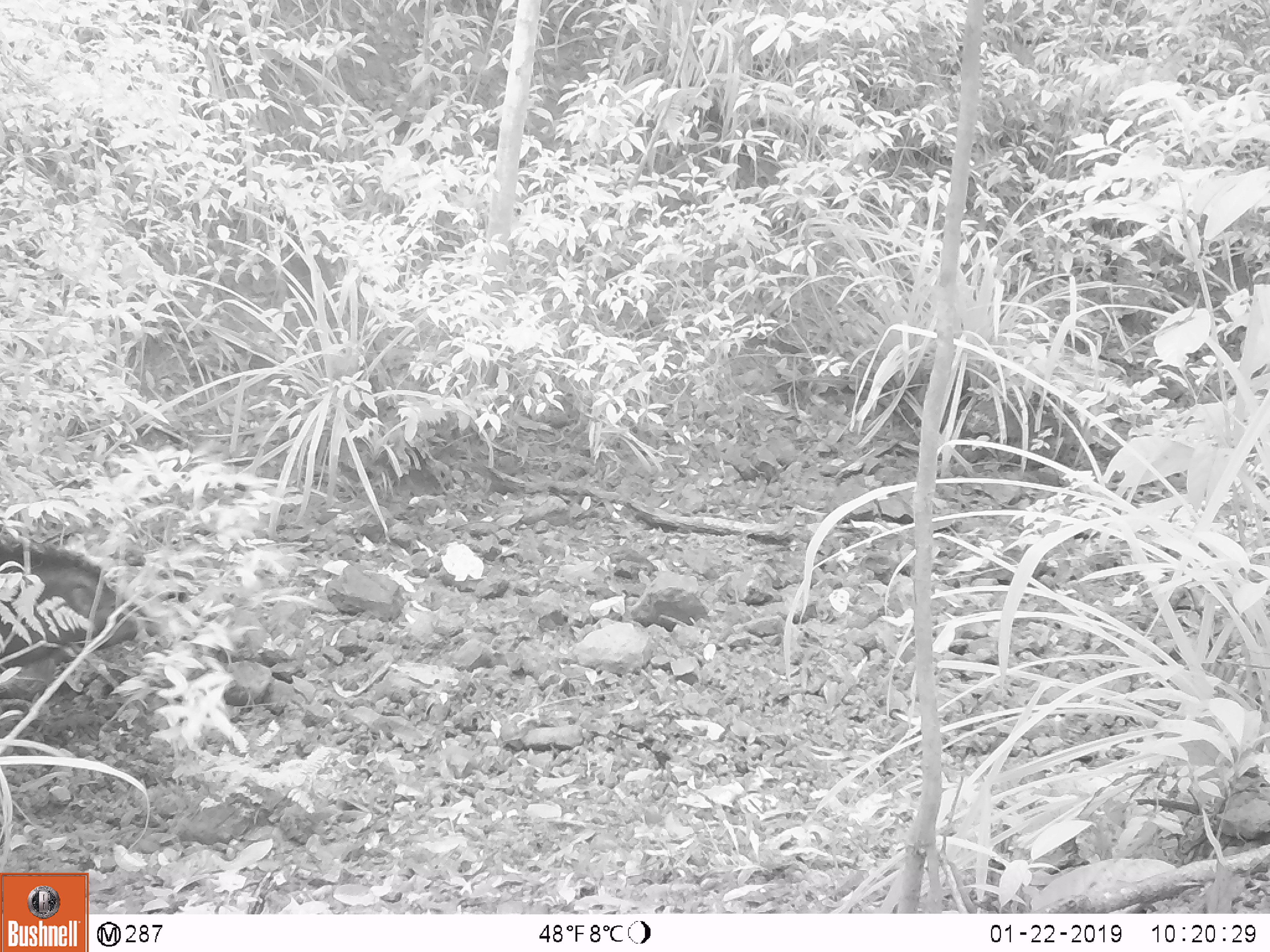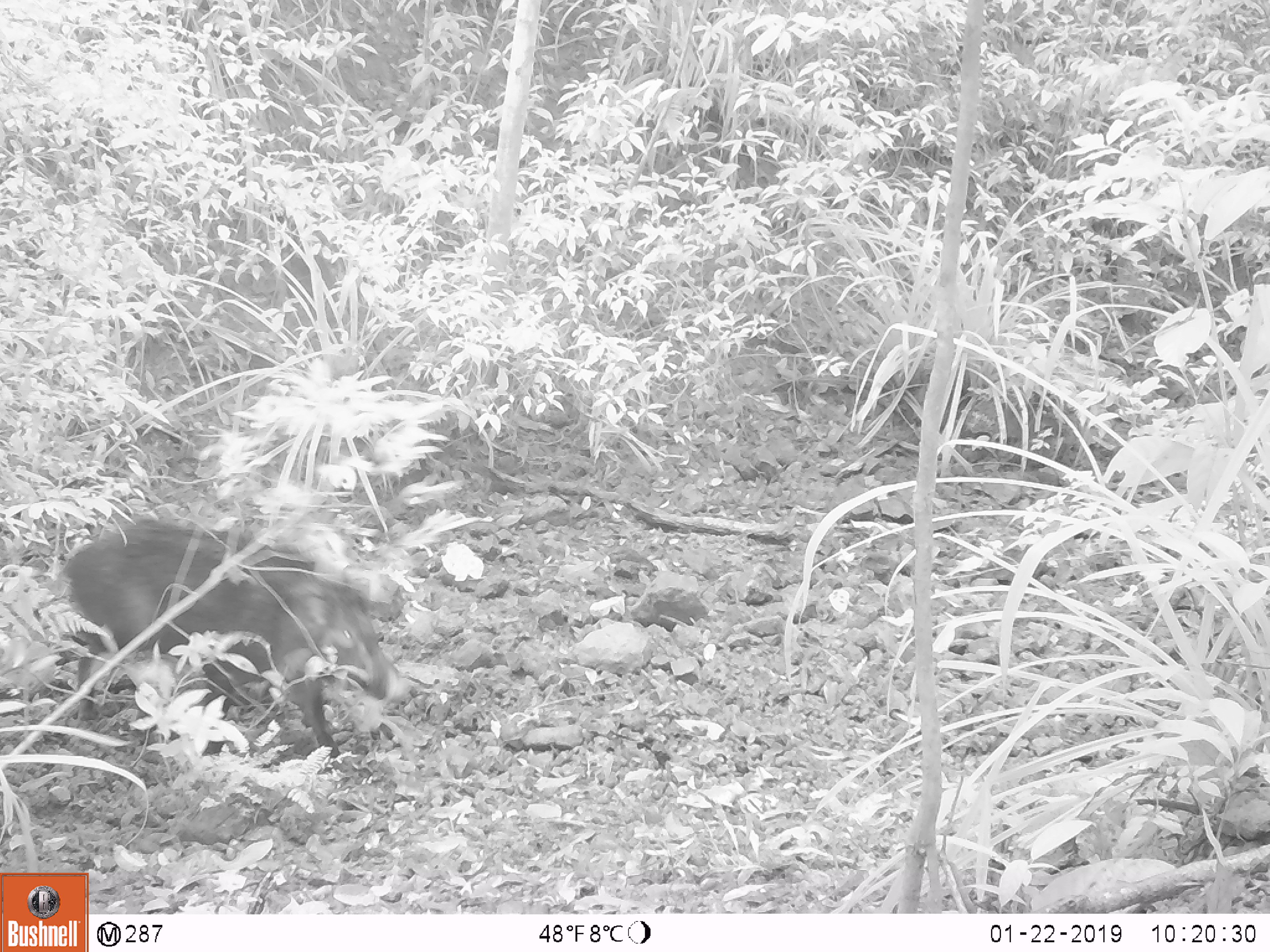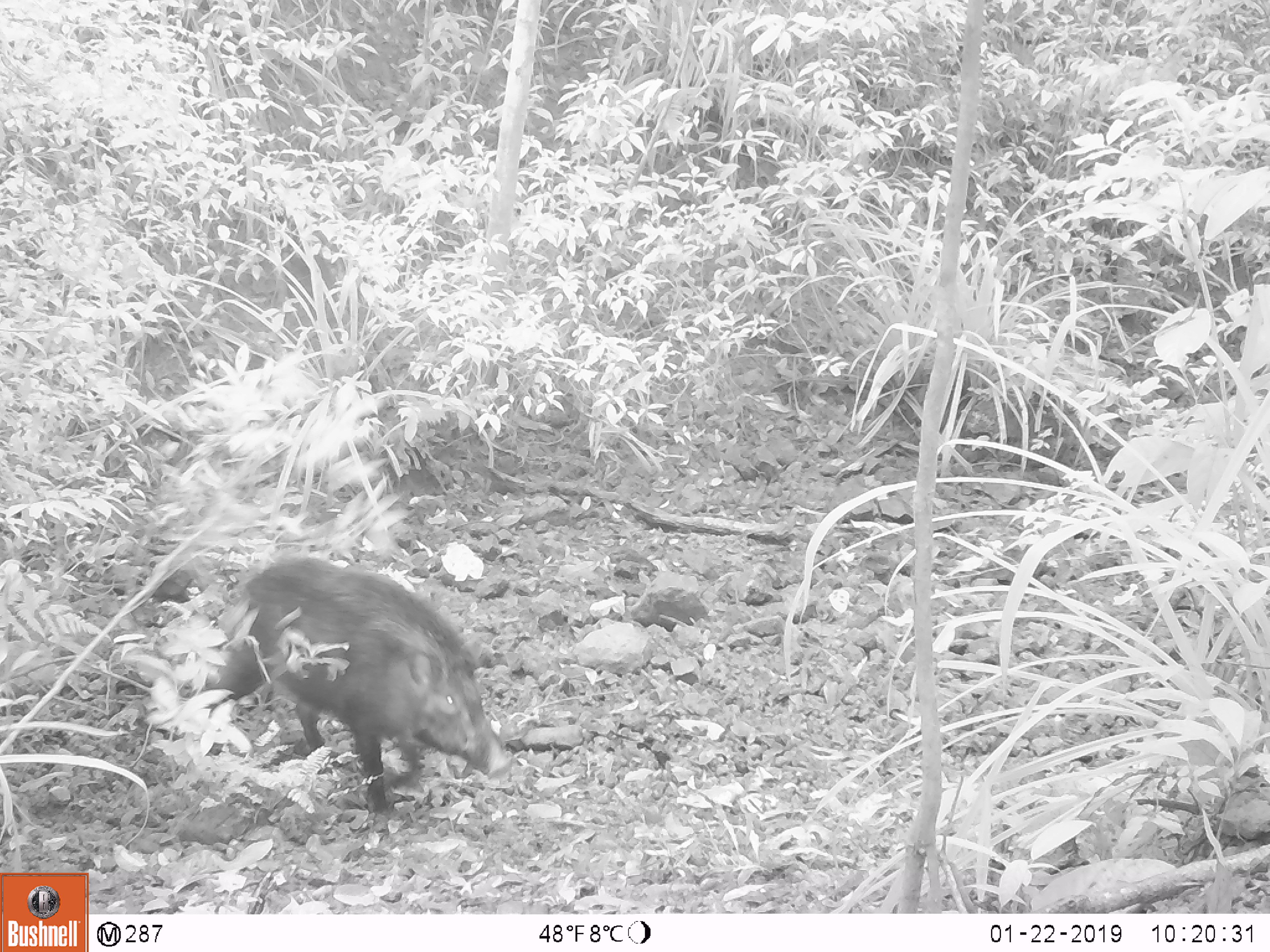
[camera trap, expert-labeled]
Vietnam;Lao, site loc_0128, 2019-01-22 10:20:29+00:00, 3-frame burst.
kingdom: Animalia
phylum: Chordata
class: Mammalia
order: Artiodactyla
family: Suidae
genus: Sus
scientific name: Sus scrofa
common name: eurasian wild pig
Eurasian wild pig (Sus scrofa). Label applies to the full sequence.